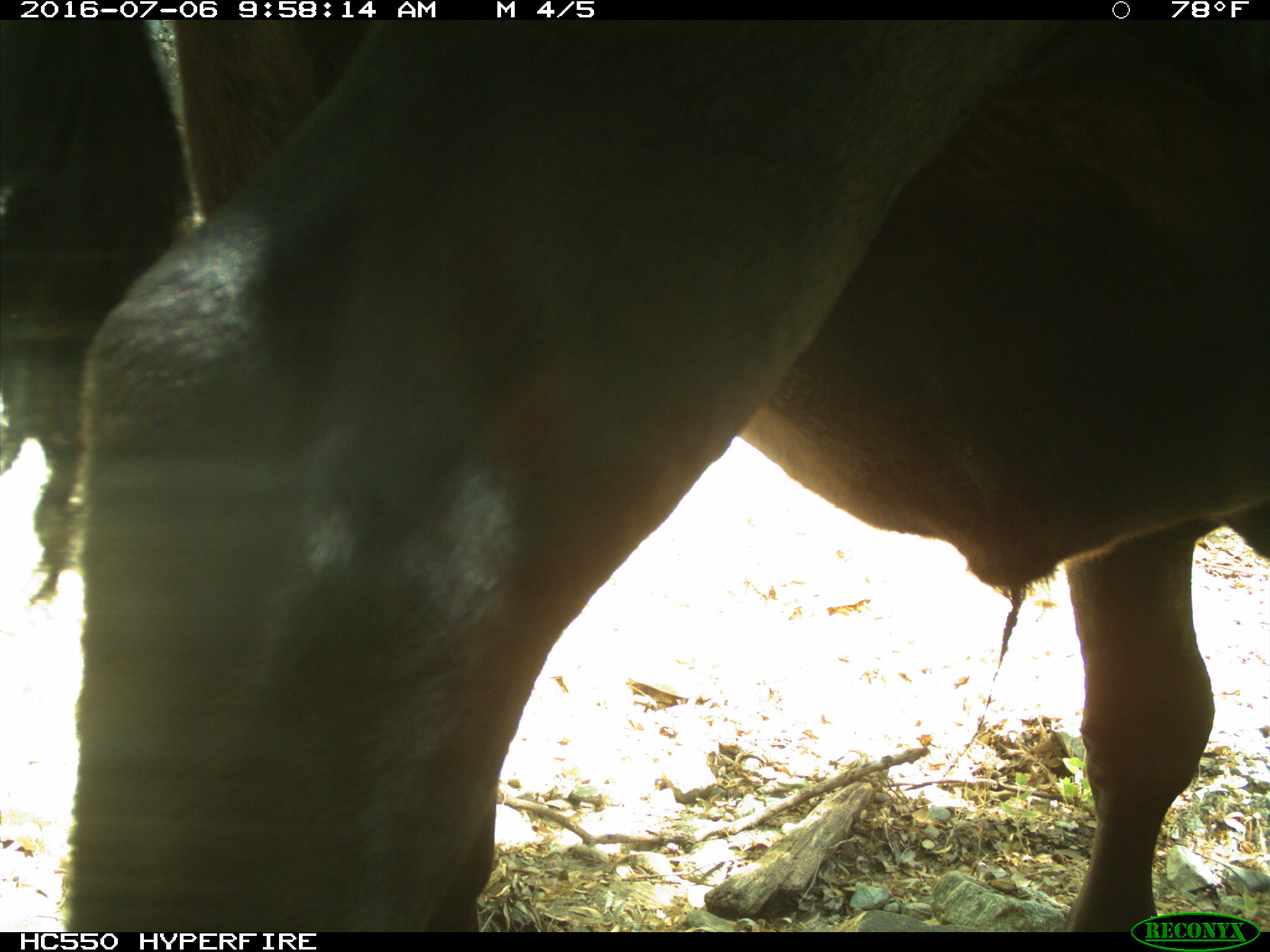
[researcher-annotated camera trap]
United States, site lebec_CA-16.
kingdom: Animalia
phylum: Chordata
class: Mammalia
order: Artiodactyla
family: Bovidae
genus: Bos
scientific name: Bos taurus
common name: domestic cow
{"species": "Bos taurus (domestic cow)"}